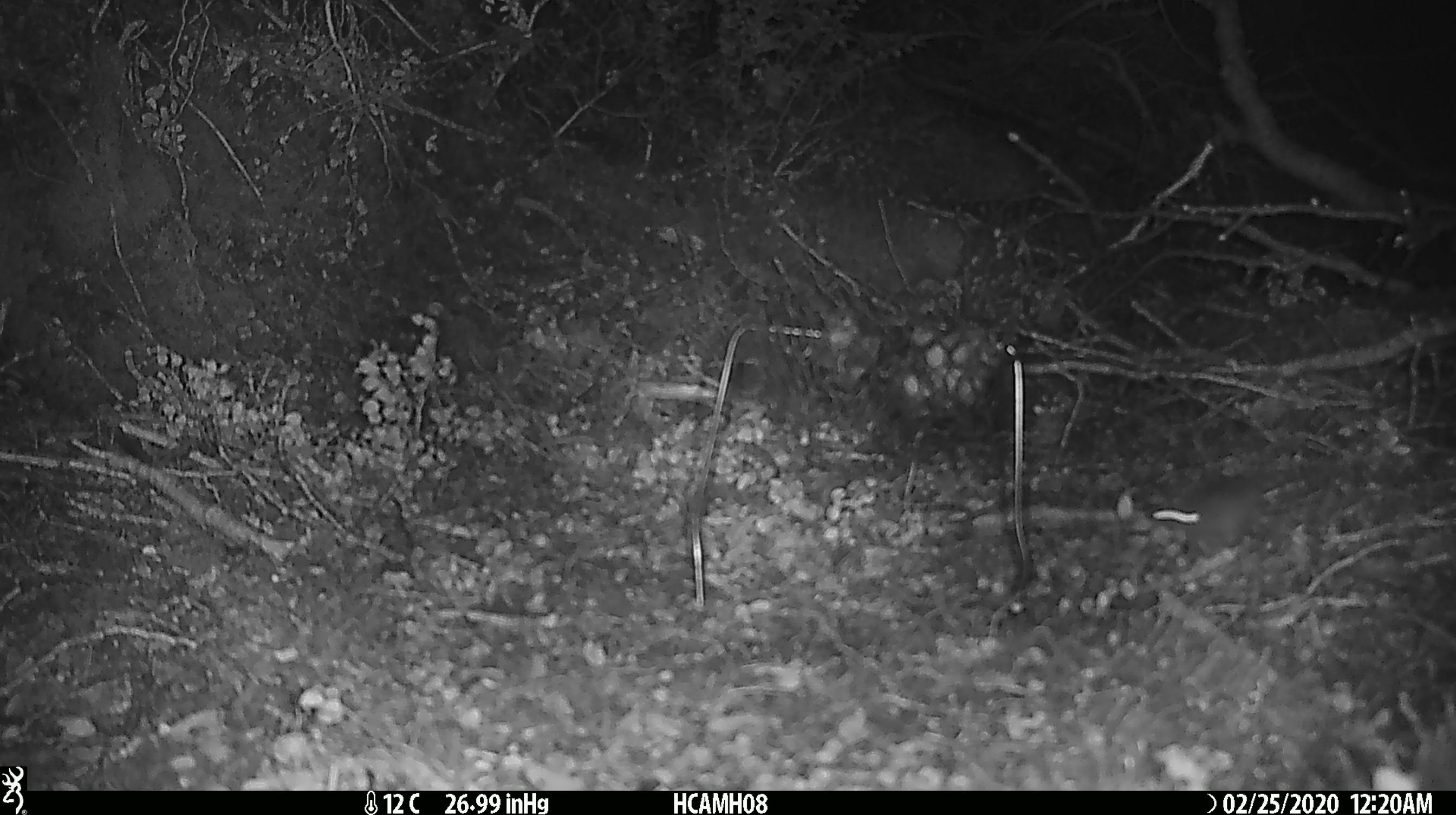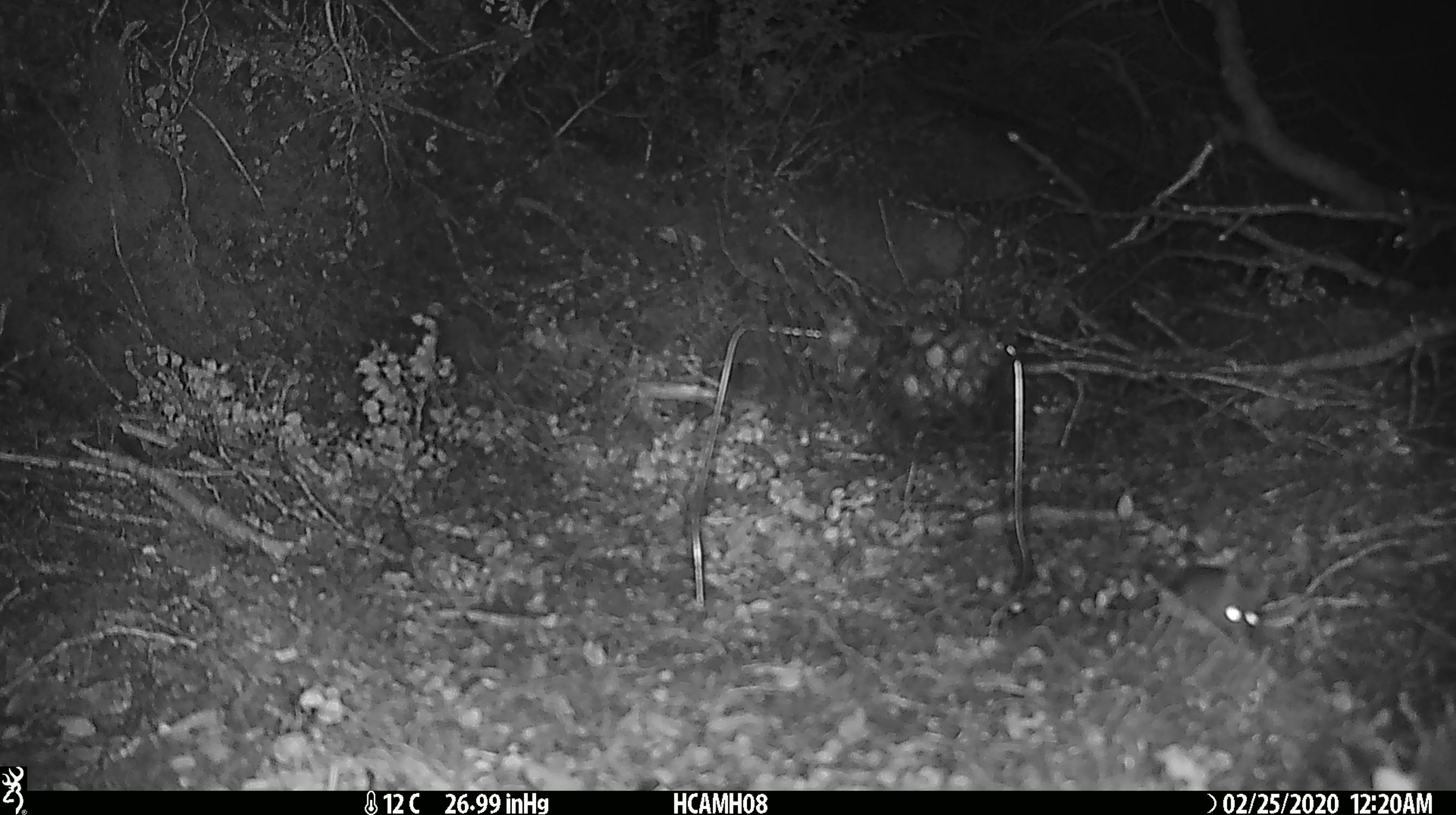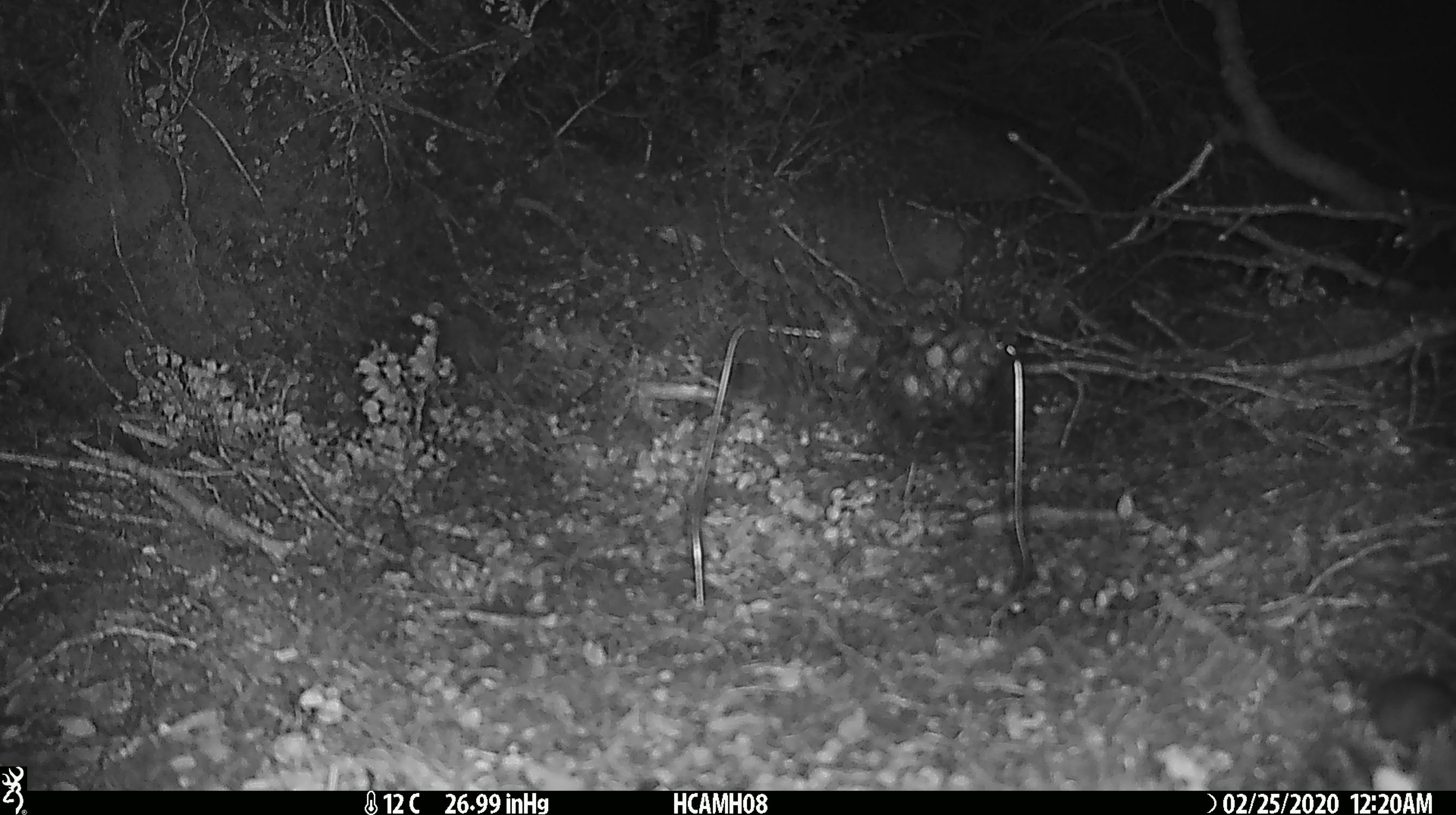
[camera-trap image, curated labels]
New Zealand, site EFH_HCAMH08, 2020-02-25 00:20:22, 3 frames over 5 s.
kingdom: Animalia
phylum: Chordata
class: Mammalia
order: Rodentia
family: Muridae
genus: Mus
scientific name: Mus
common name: mouse